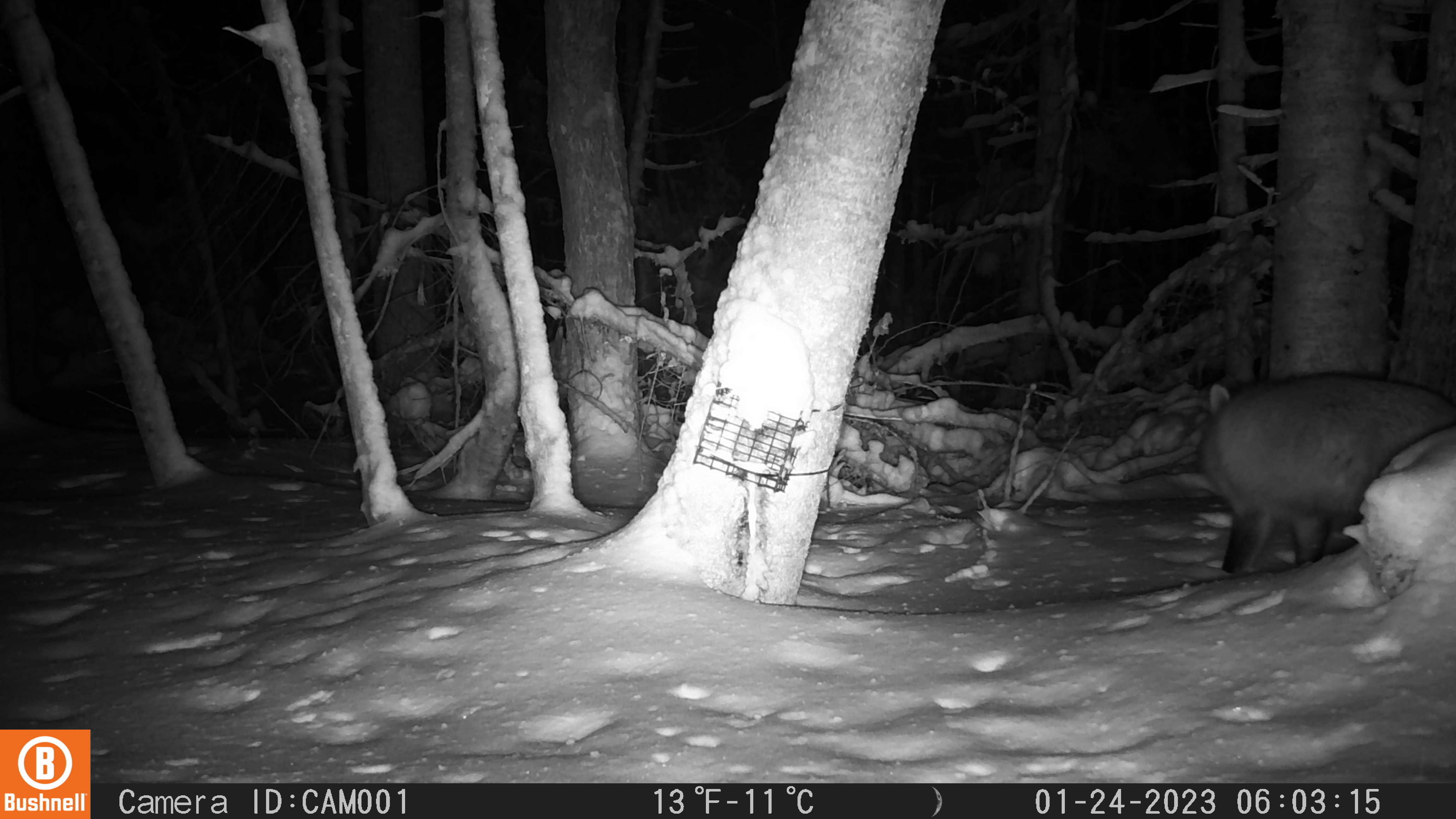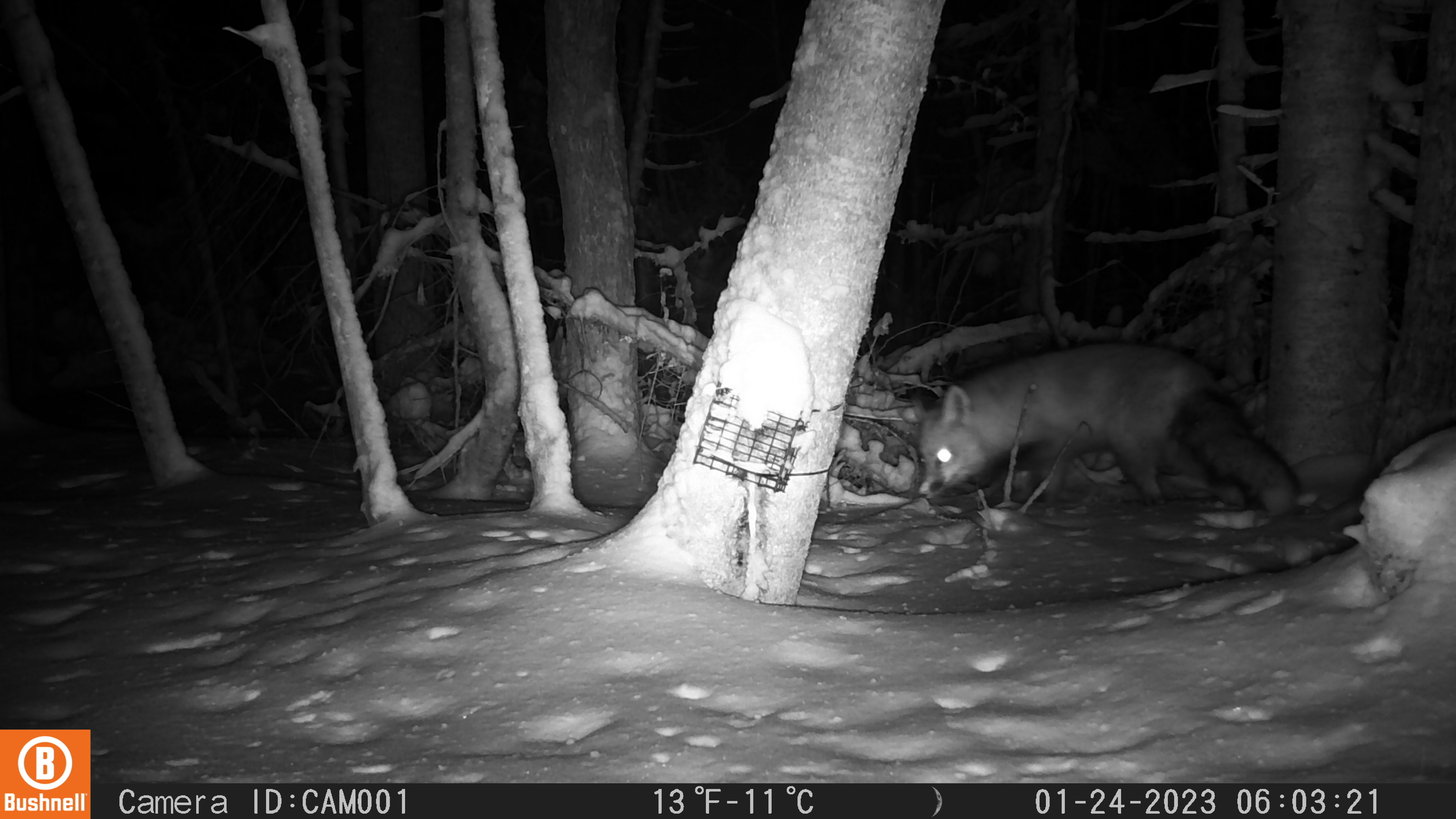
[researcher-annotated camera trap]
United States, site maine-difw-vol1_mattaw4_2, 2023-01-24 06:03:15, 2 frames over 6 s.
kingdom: Animalia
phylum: Chordata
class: Mammalia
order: Carnivora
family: Canidae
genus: Vulpes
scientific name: Vulpes vulpes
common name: red fox